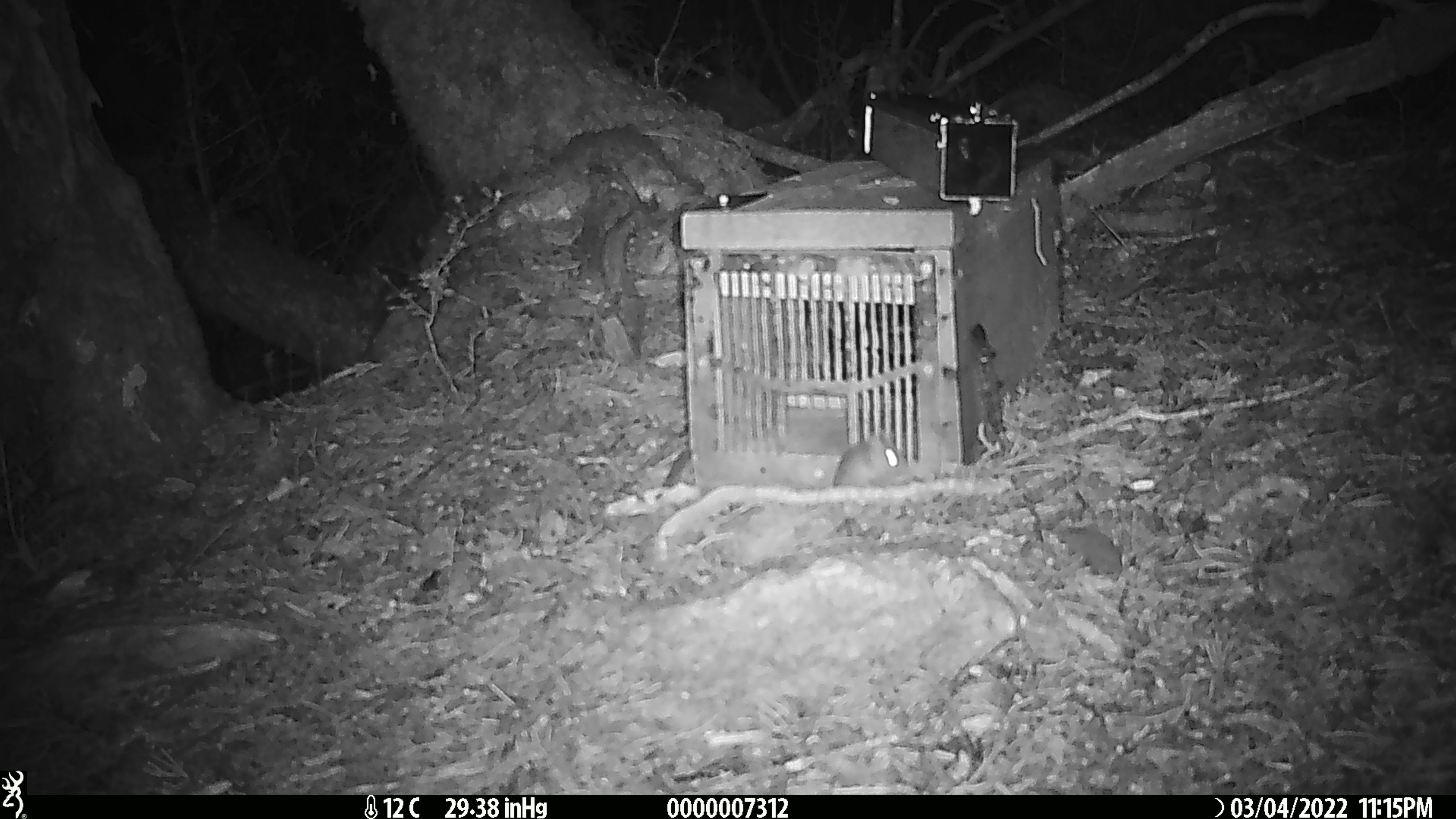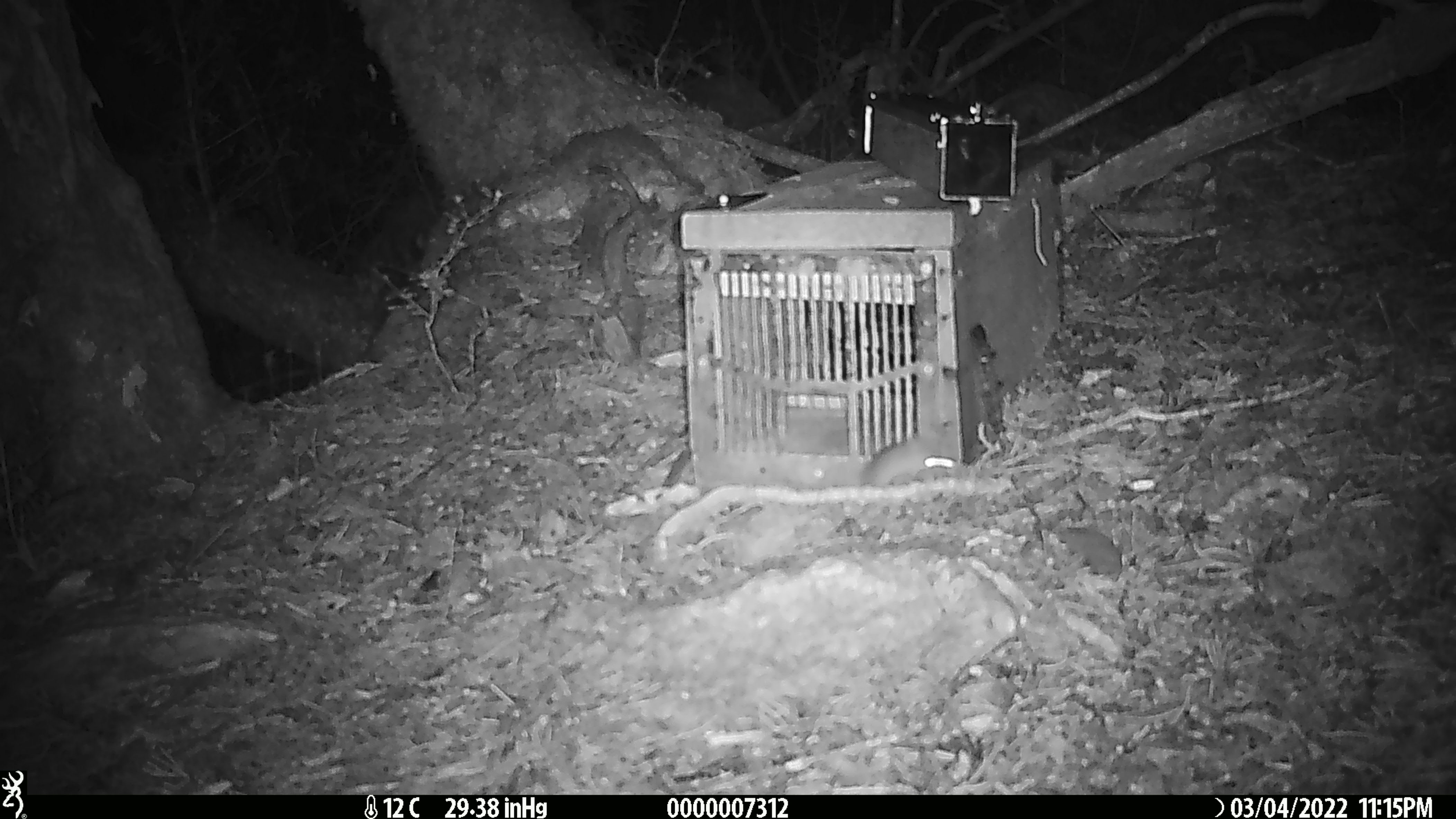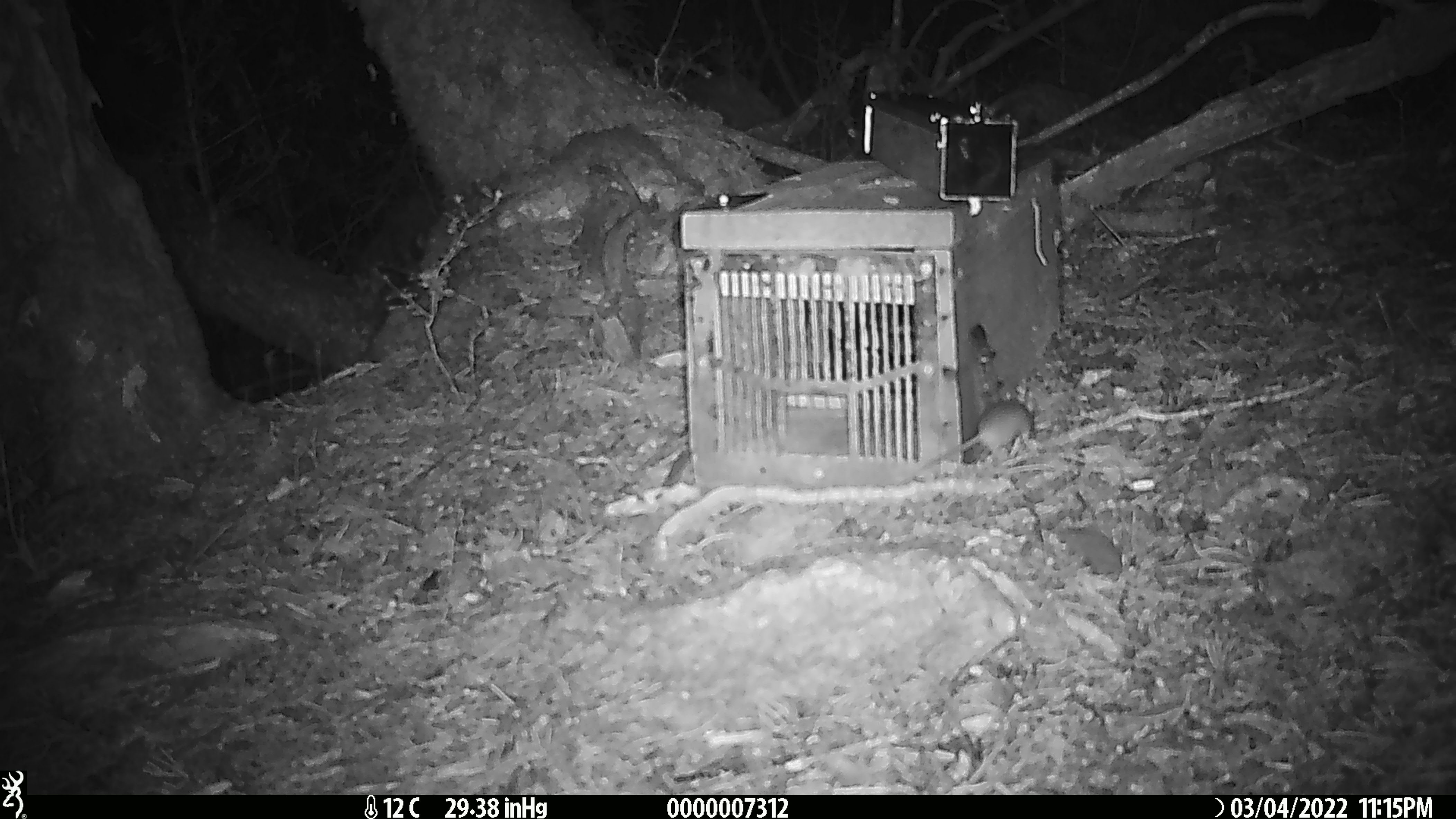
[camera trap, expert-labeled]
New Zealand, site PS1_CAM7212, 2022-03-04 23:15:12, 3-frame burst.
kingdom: Animalia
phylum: Chordata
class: Mammalia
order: Rodentia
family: Muridae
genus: Mus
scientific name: Mus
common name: mouse